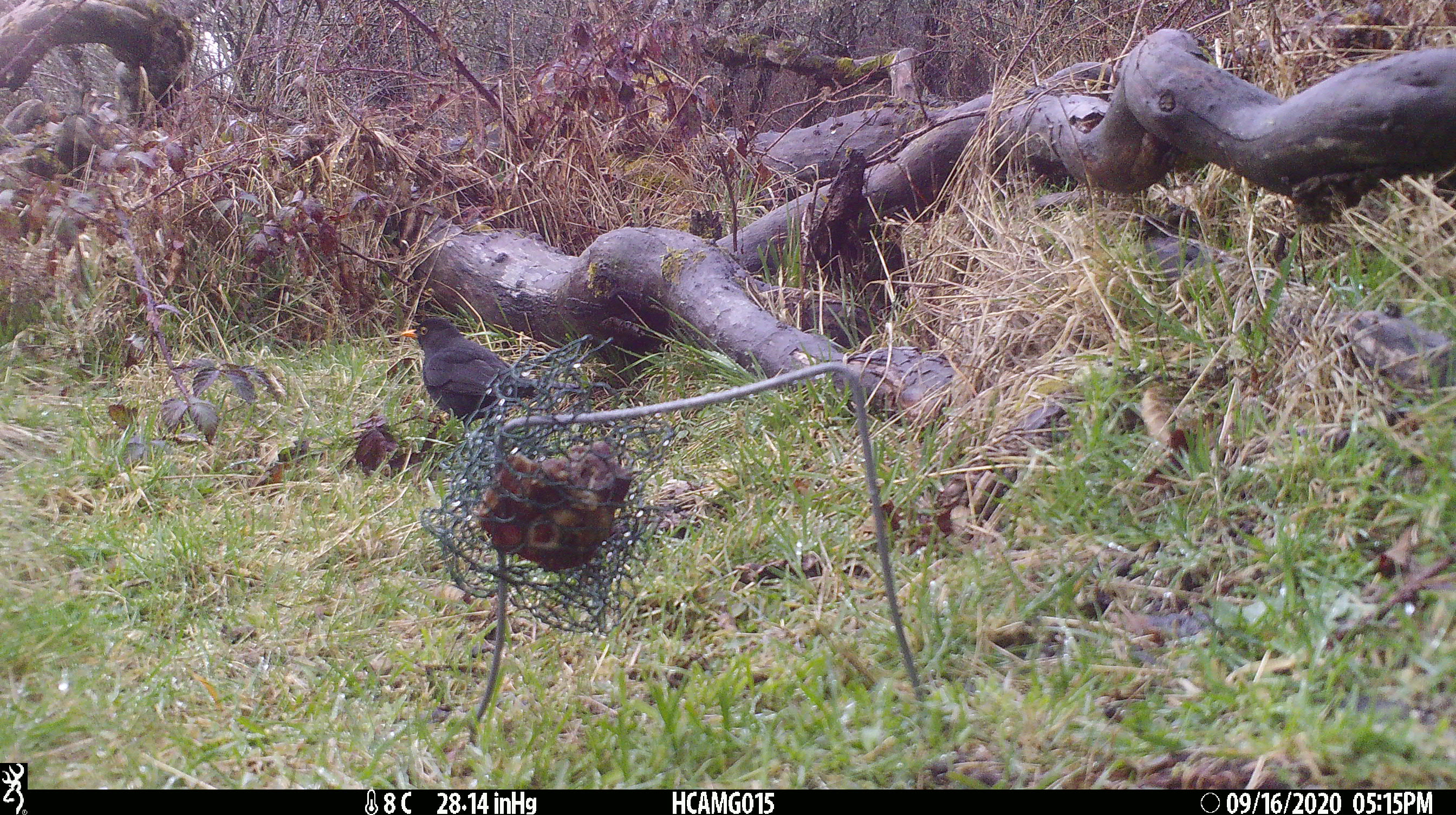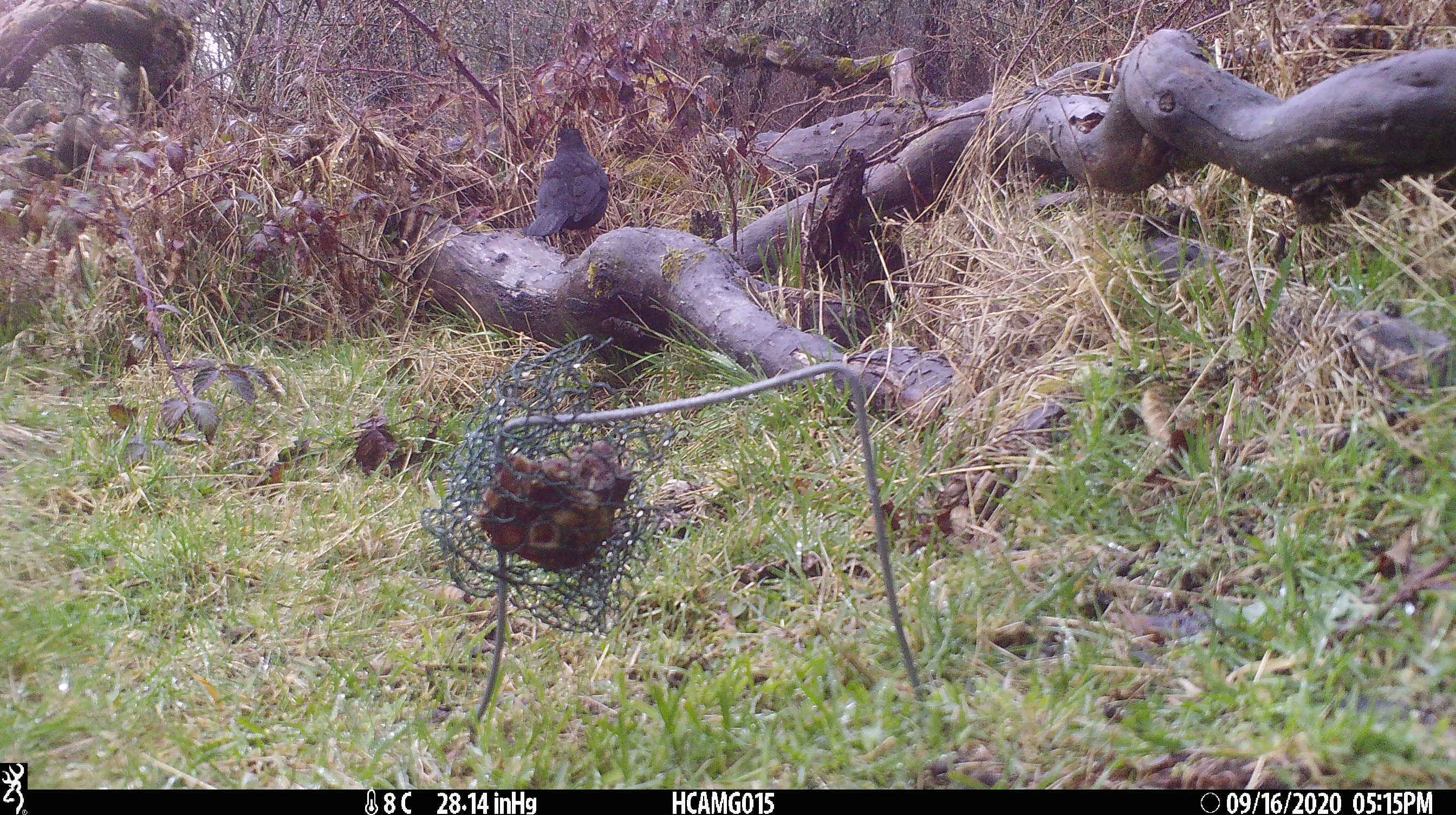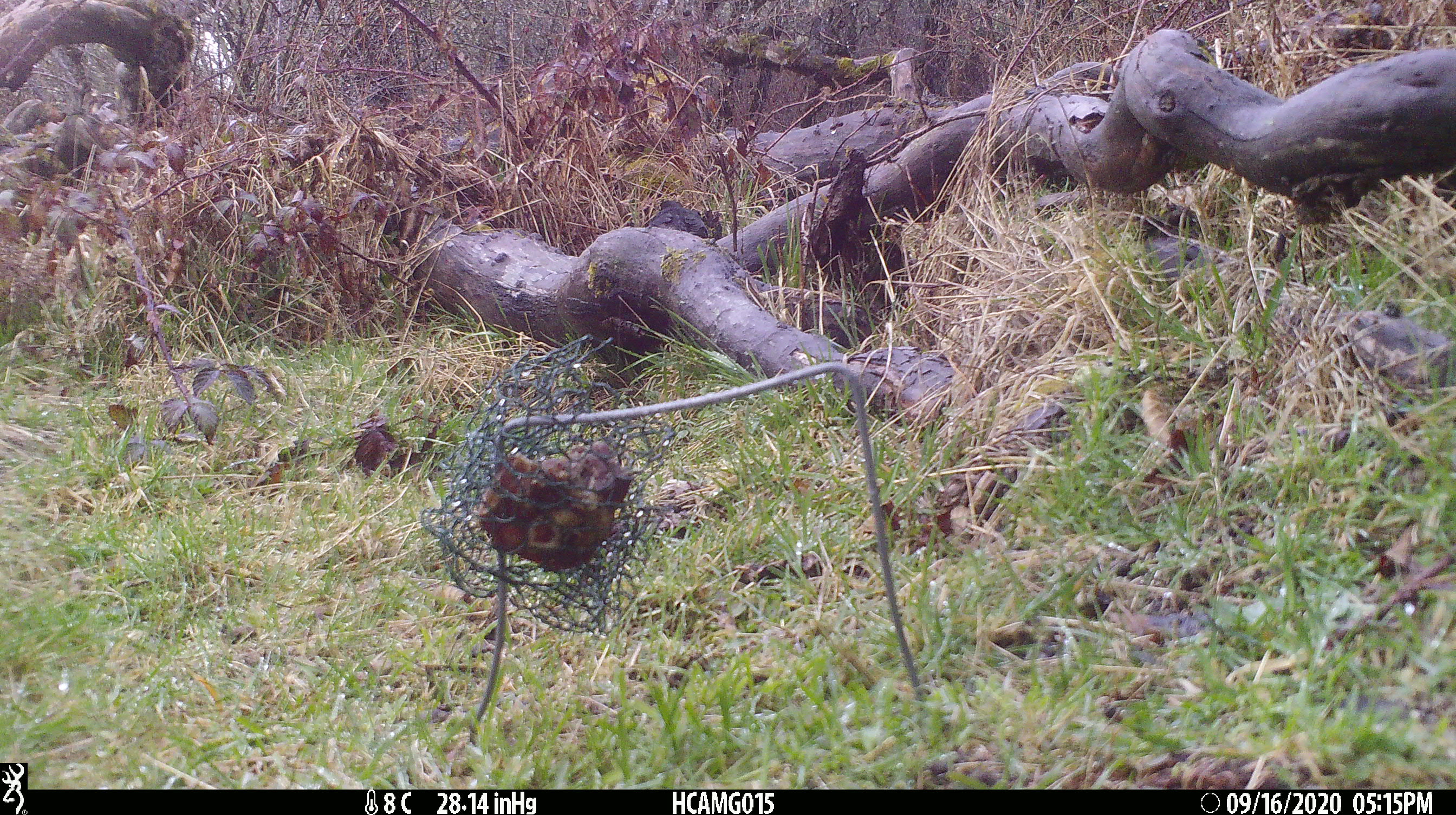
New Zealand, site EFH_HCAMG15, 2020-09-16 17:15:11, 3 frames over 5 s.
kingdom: Animalia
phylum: Chordata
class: Aves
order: Passeriformes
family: Turdidae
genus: Turdus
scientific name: Turdus merula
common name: eurasian blackbird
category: blackbird